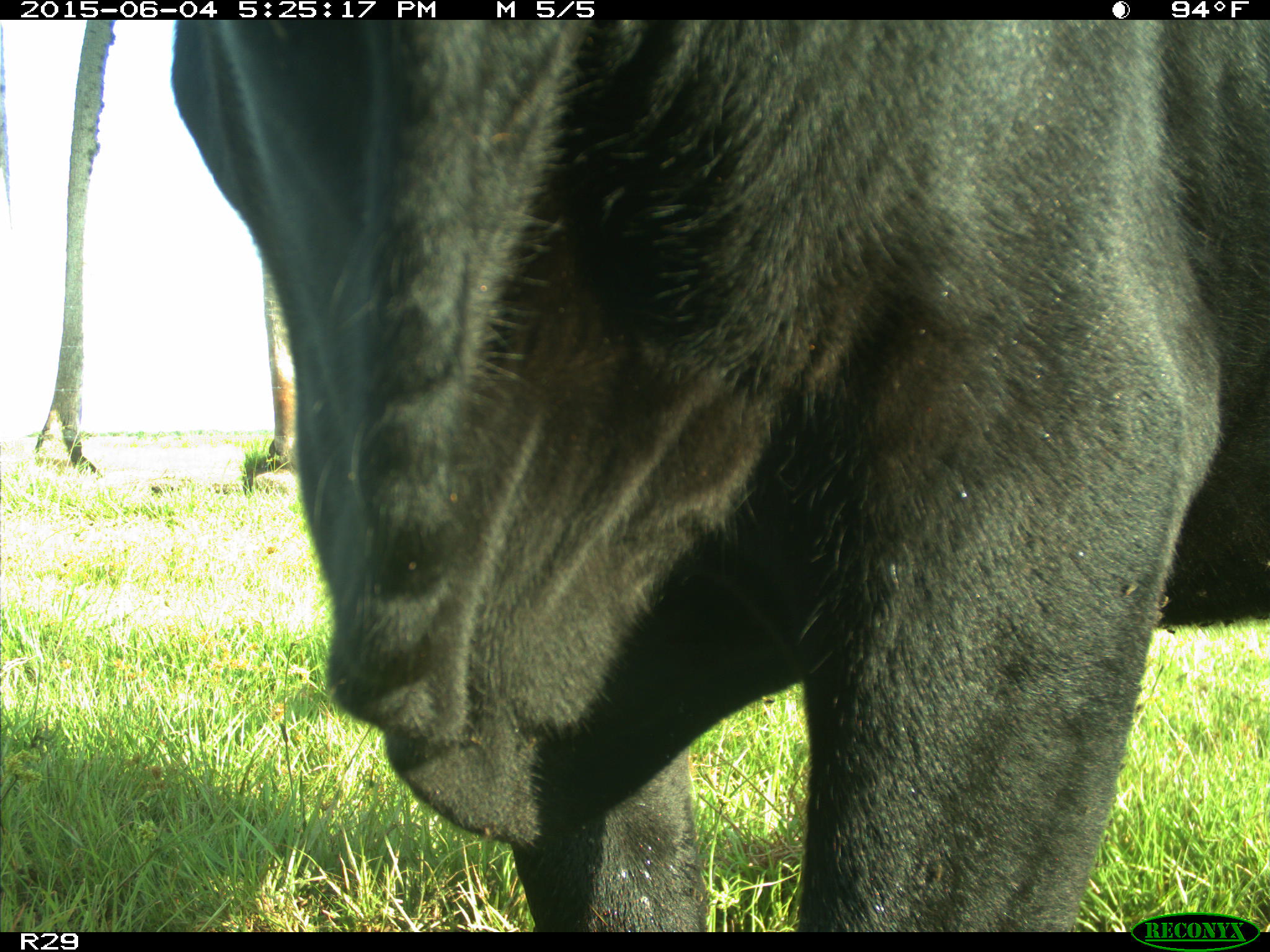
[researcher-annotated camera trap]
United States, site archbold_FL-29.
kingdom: Animalia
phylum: Chordata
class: Mammalia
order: Artiodactyla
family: Bovidae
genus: Bos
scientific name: Bos taurus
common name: domestic cow